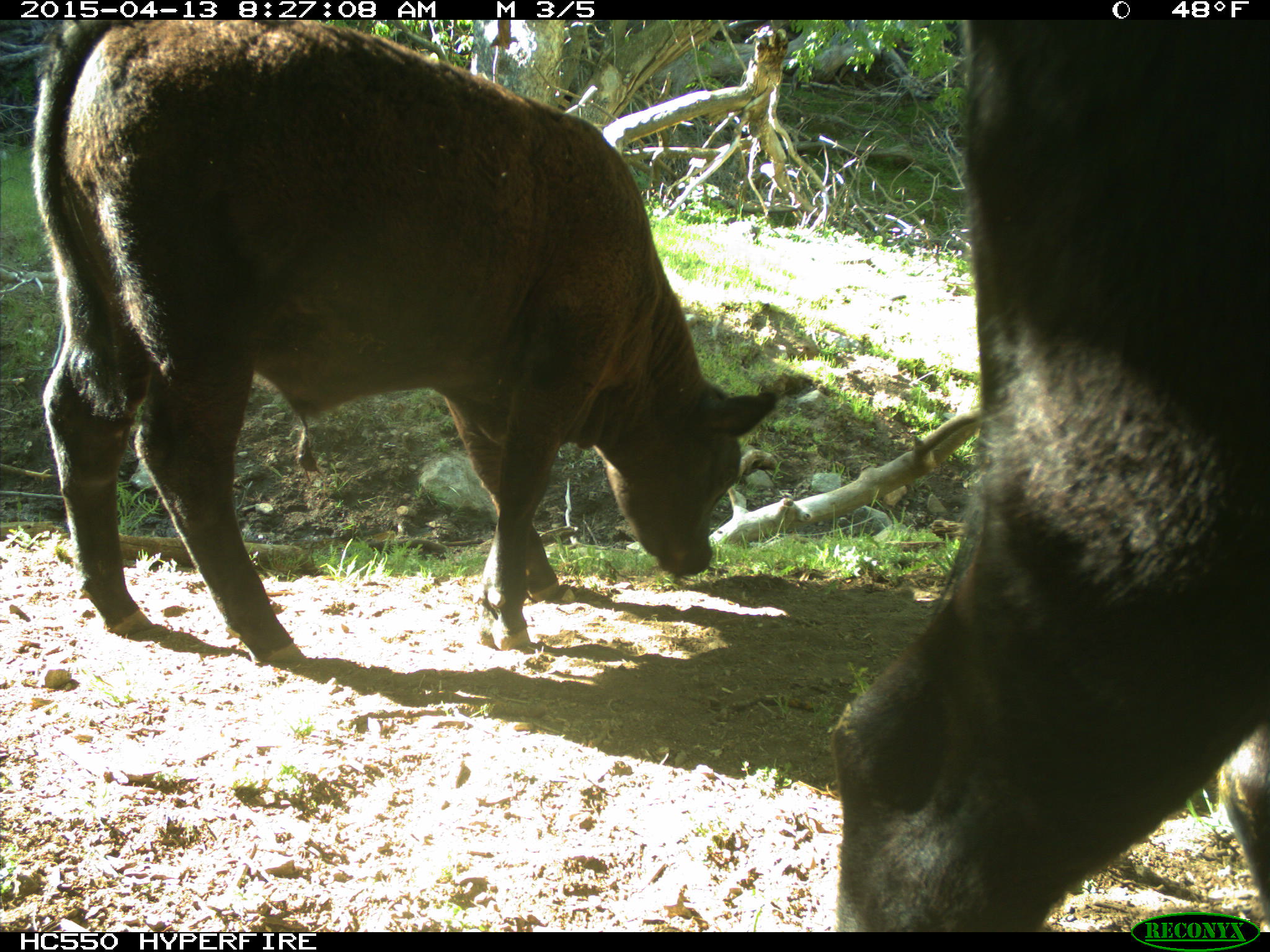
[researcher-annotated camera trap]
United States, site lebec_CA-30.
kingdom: Animalia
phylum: Chordata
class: Mammalia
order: Artiodactyla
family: Bovidae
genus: Bos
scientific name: Bos taurus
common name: domestic cow